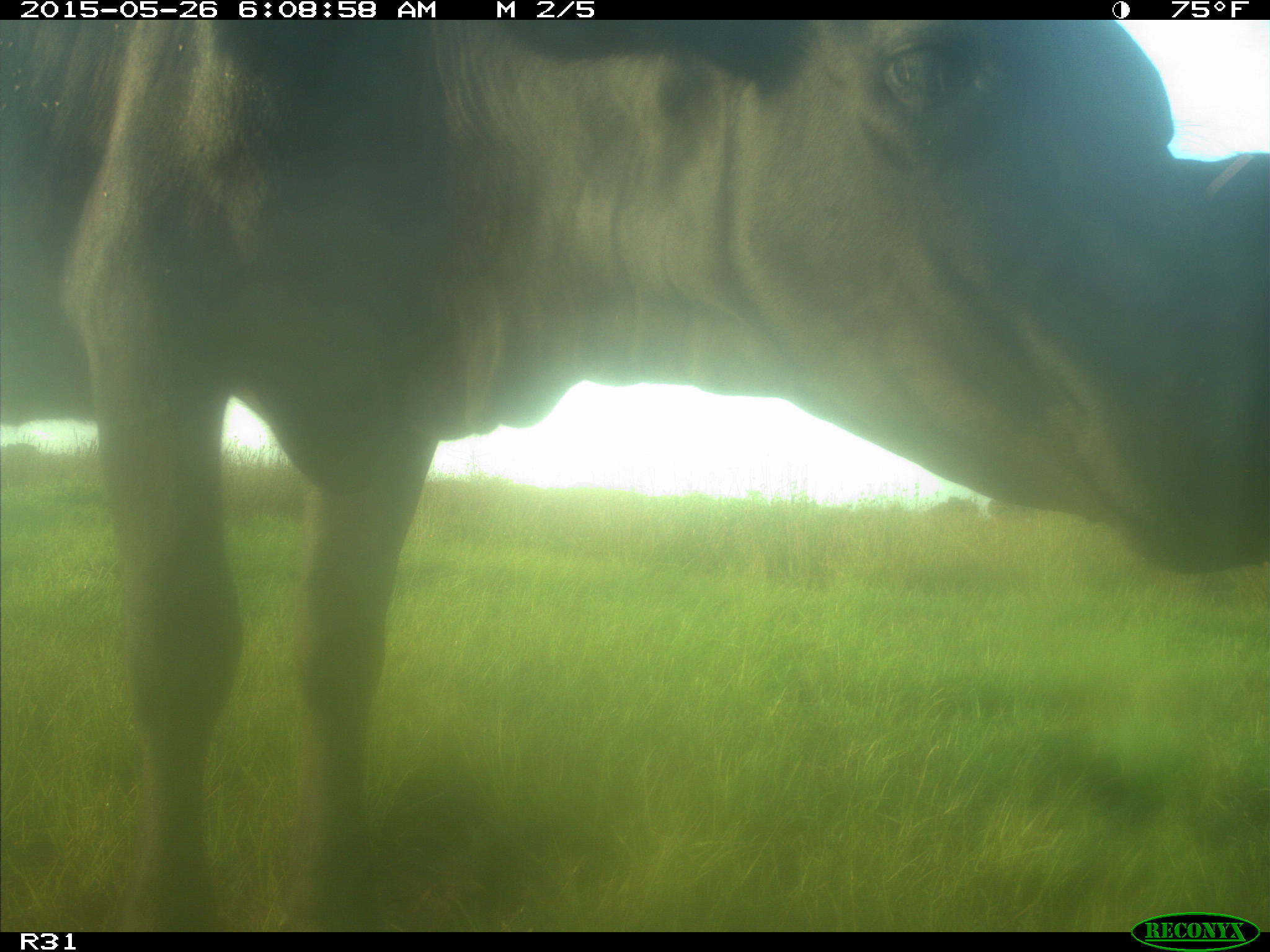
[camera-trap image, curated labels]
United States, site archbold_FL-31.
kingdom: Animalia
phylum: Chordata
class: Mammalia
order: Artiodactyla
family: Bovidae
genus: Bos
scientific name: Bos taurus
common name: domestic cow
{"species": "Bos taurus (domestic cow)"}